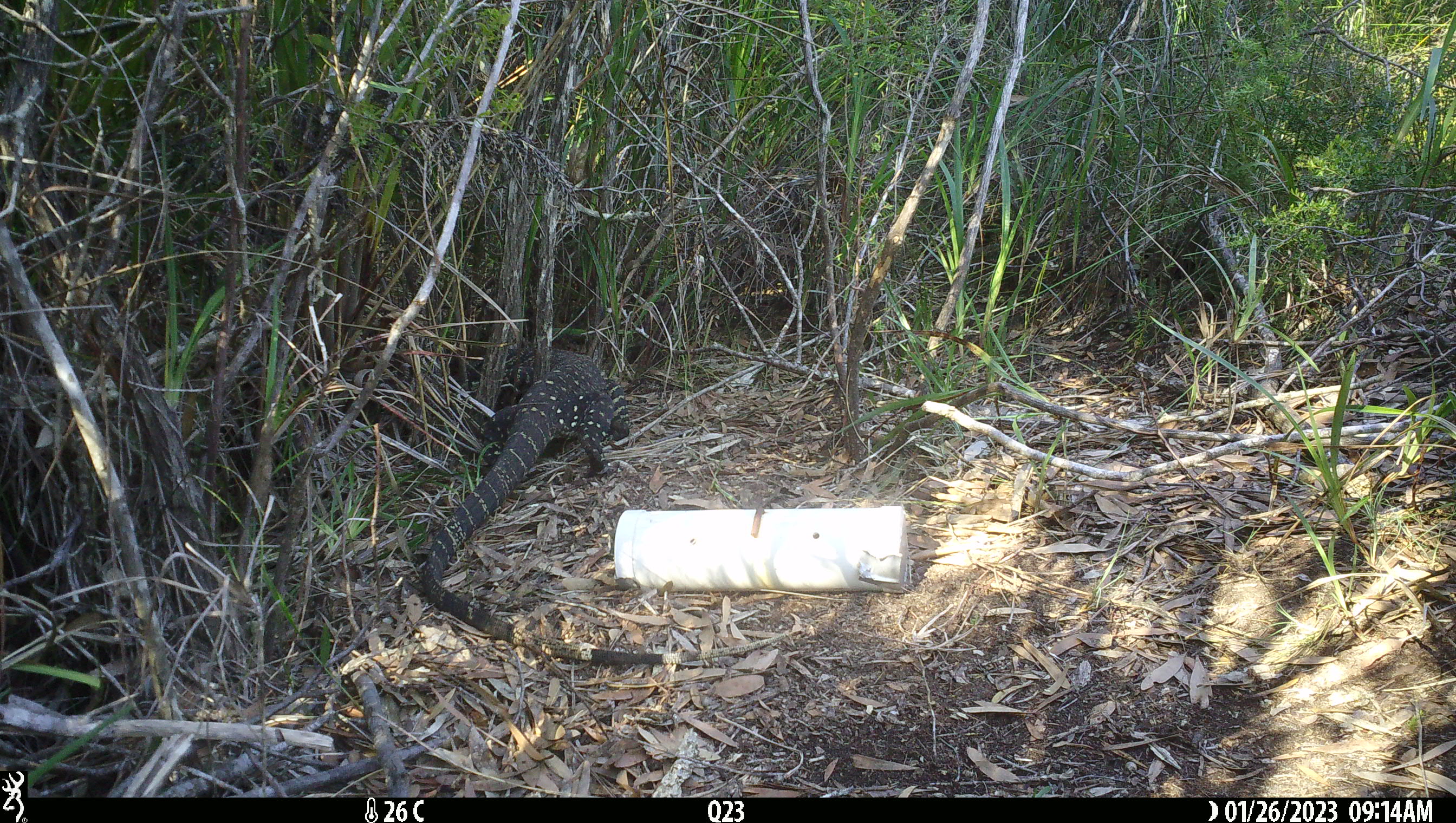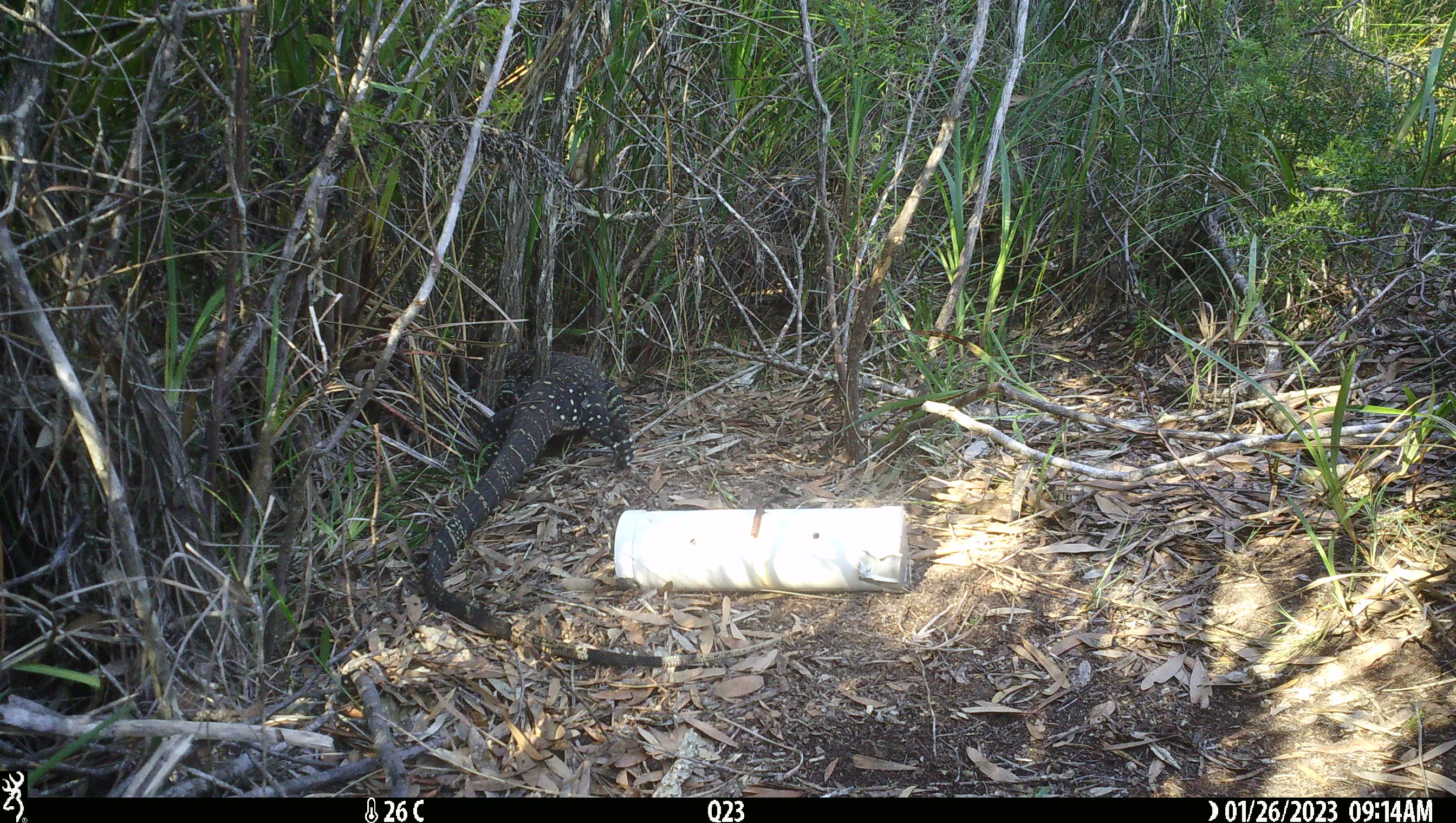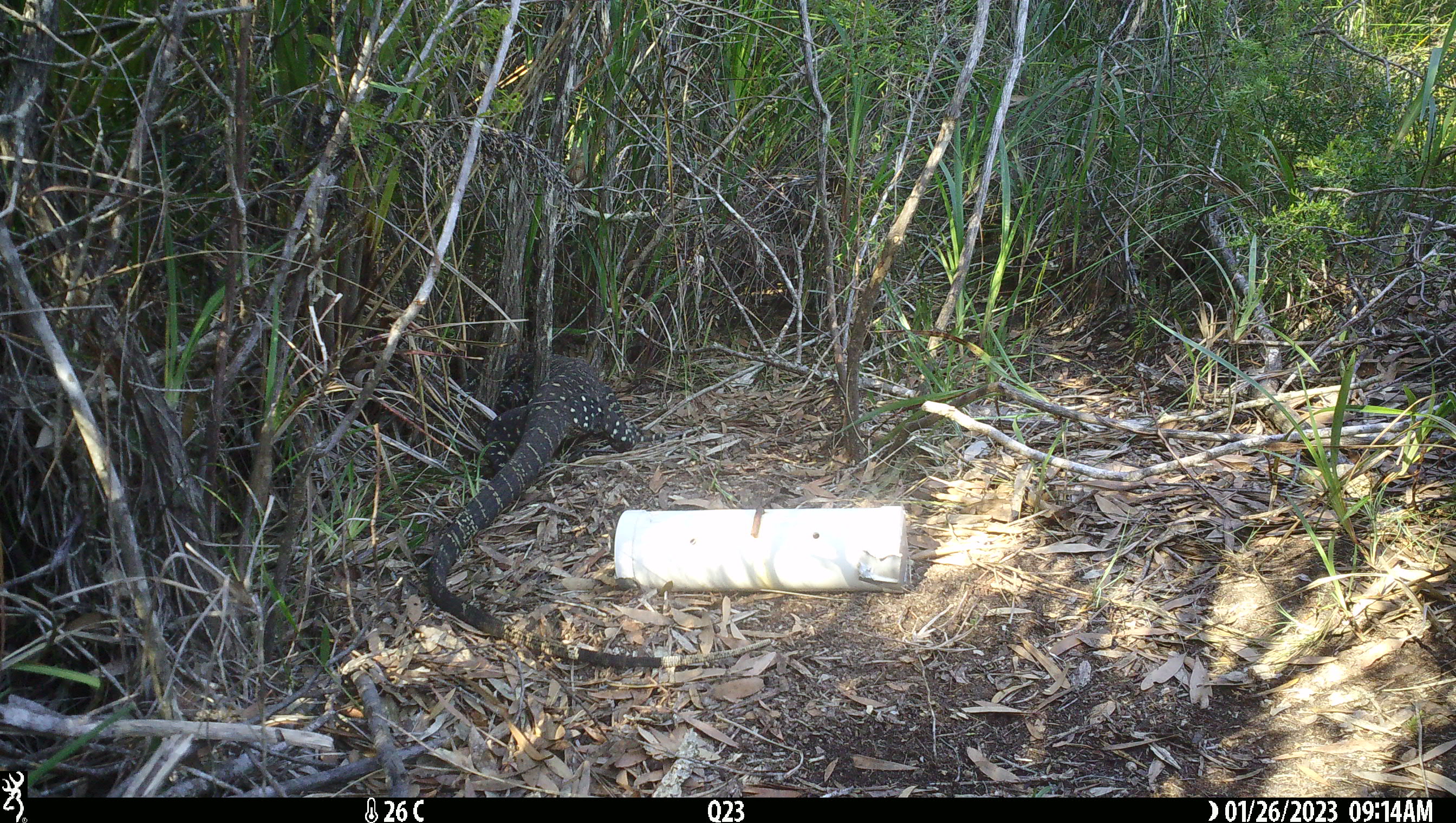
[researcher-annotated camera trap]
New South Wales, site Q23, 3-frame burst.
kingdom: Animalia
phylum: Chordata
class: Reptilia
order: Squamata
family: Varanidae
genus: Varanus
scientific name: Varanus varius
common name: lace monitor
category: goanna